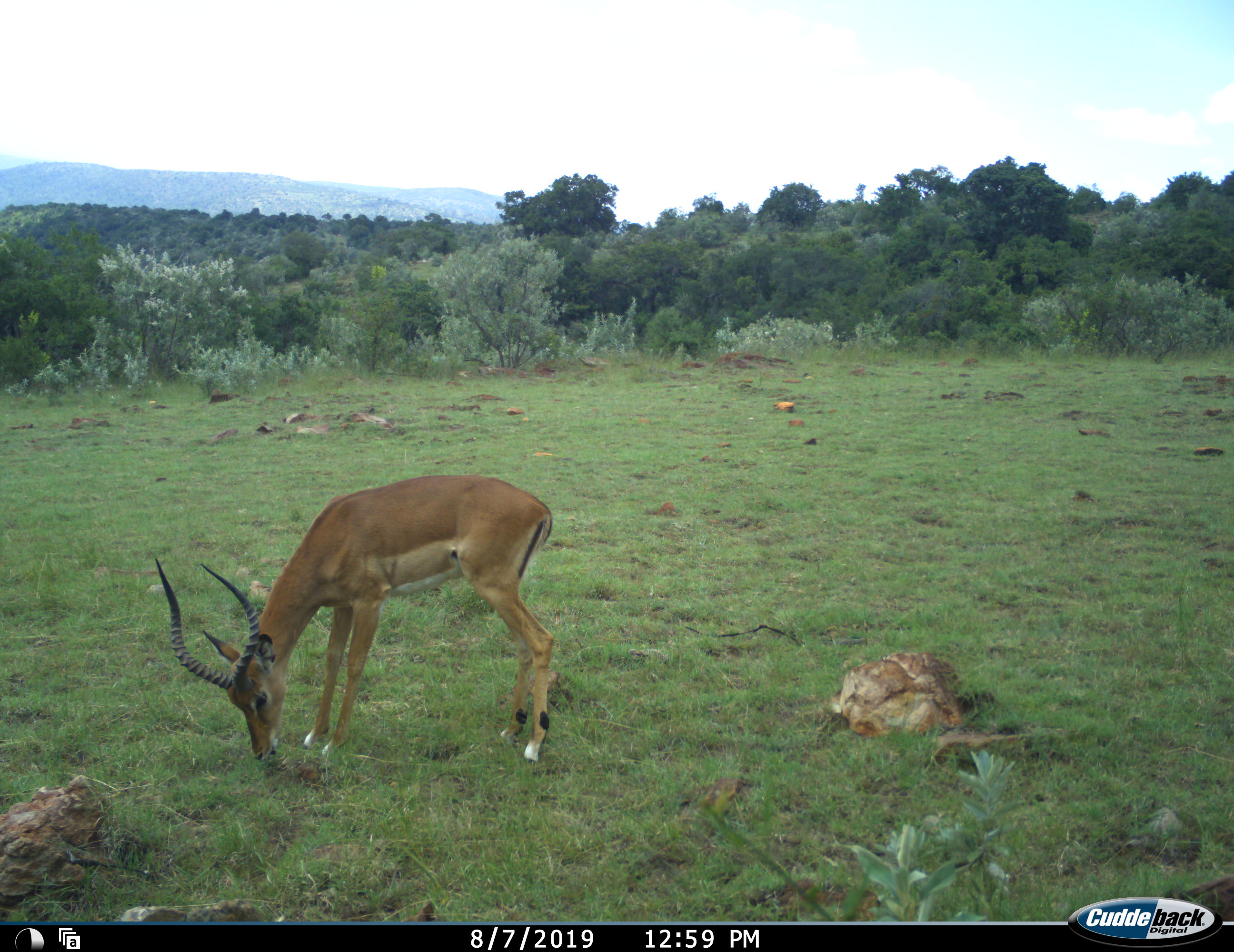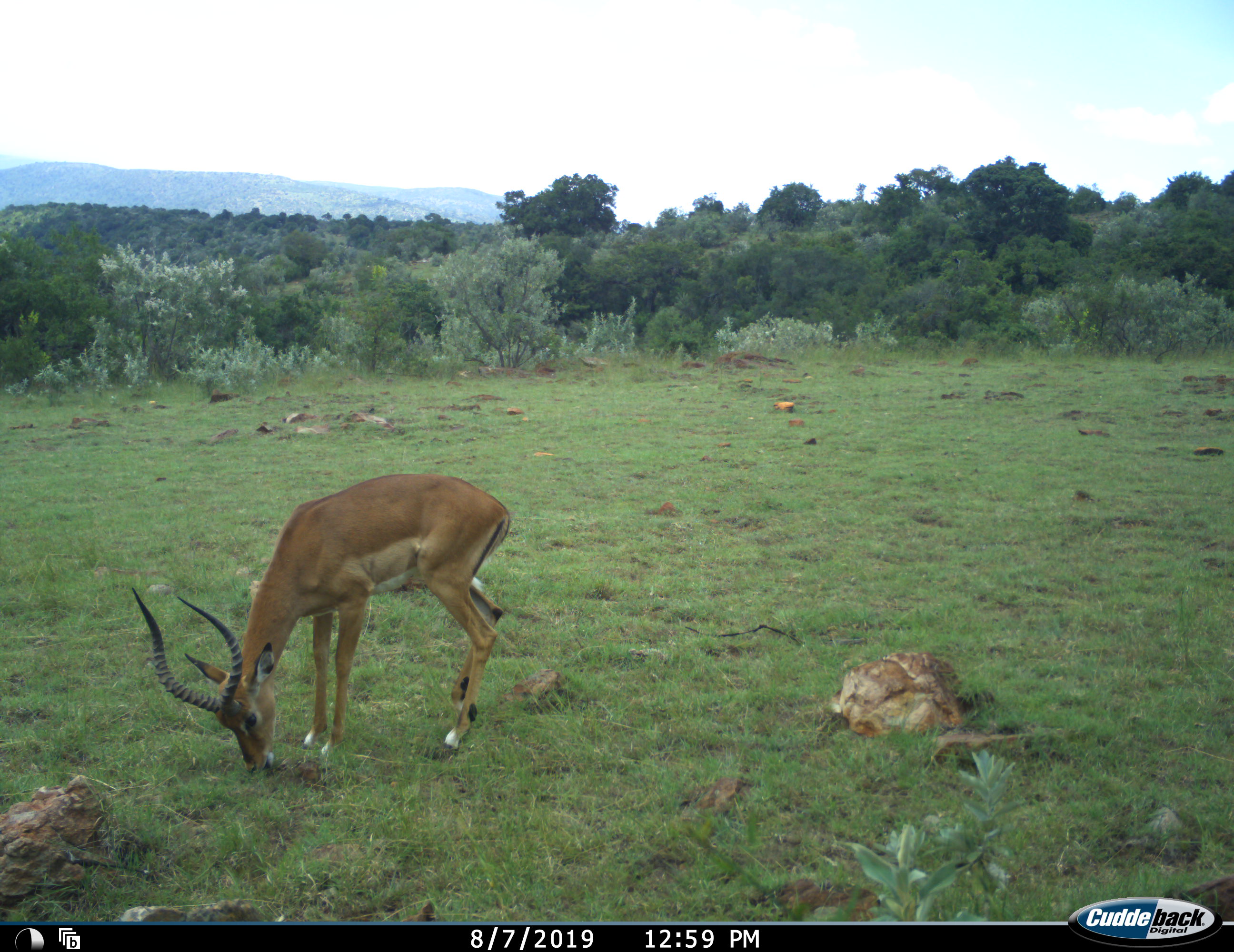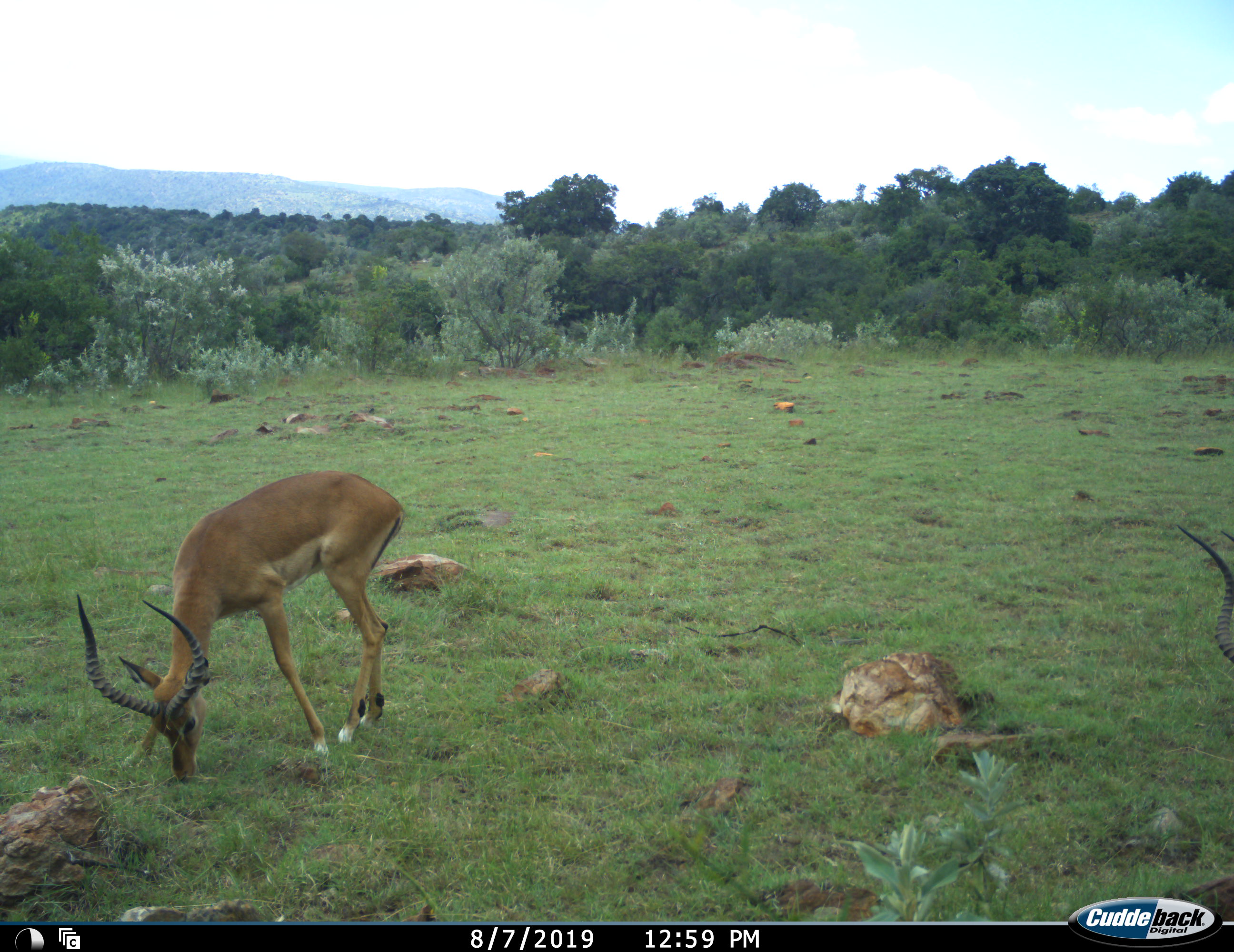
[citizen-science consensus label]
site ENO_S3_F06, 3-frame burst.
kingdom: Animalia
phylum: Chordata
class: Mammalia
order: Artiodactyla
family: Bovidae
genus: Aepyceros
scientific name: Aepyceros melampus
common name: impala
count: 2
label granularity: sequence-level